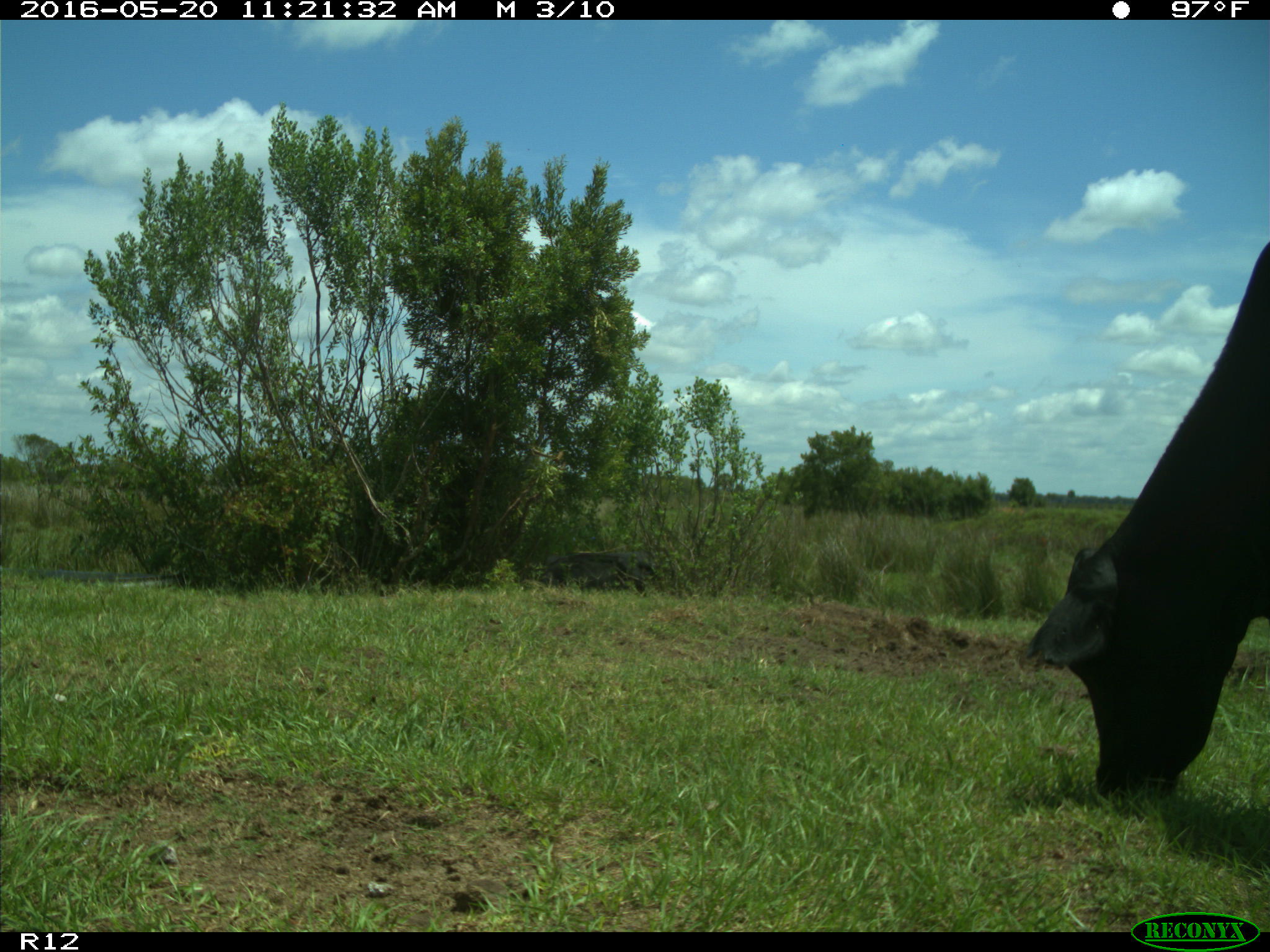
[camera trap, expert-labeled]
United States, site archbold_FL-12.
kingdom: Animalia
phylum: Chordata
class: Mammalia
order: Artiodactyla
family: Bovidae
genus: Bos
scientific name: Bos taurus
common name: domestic cow